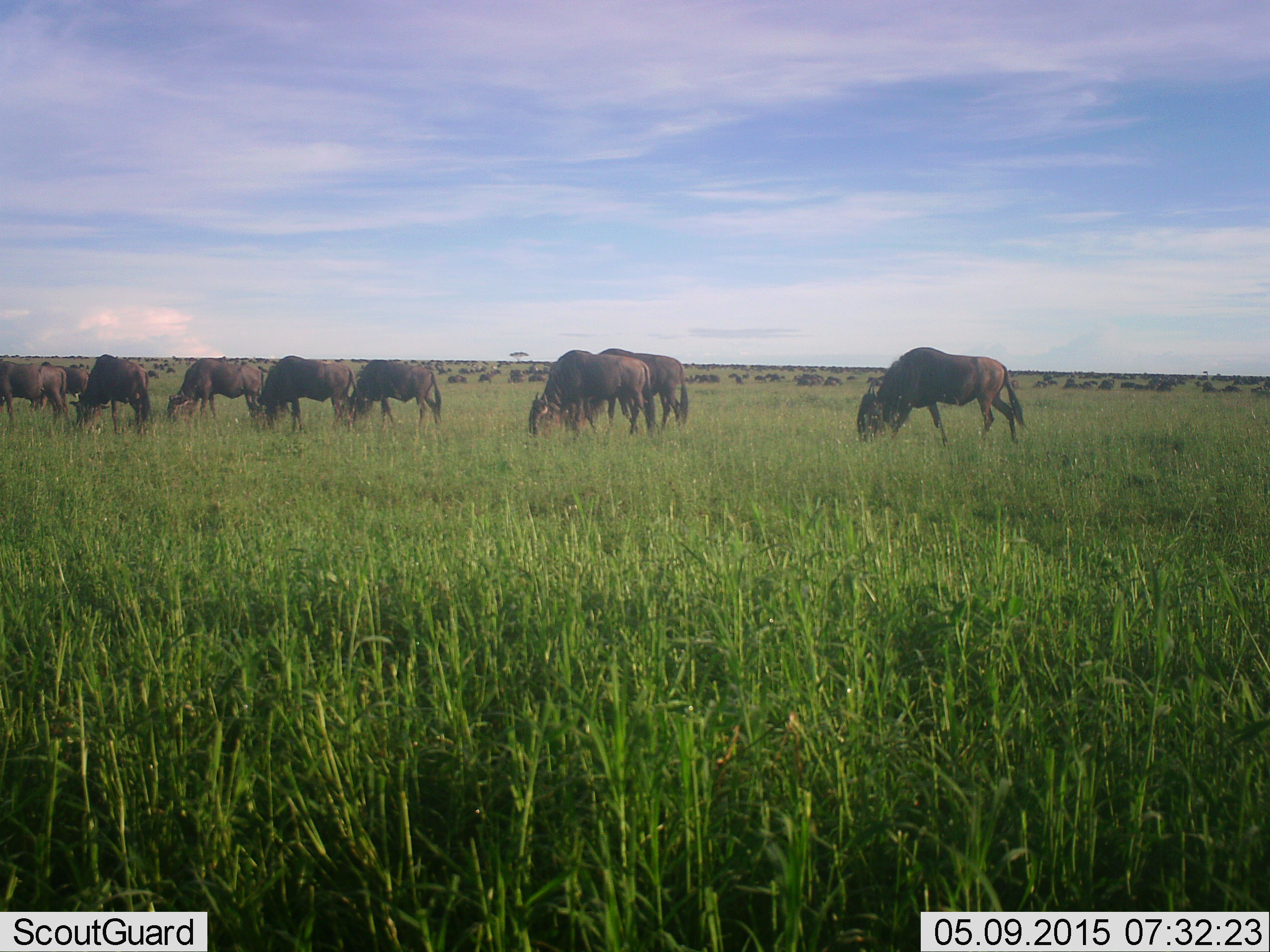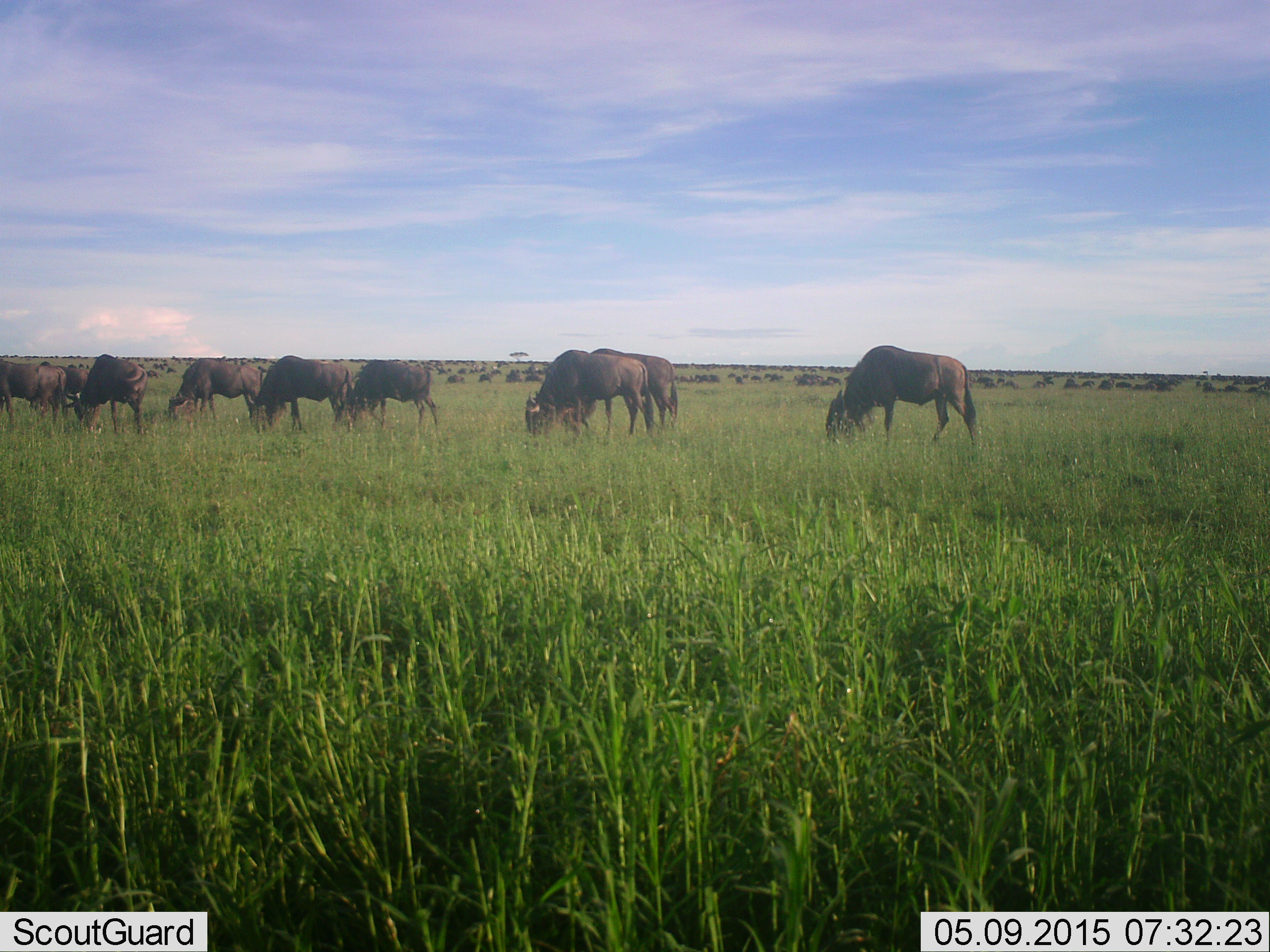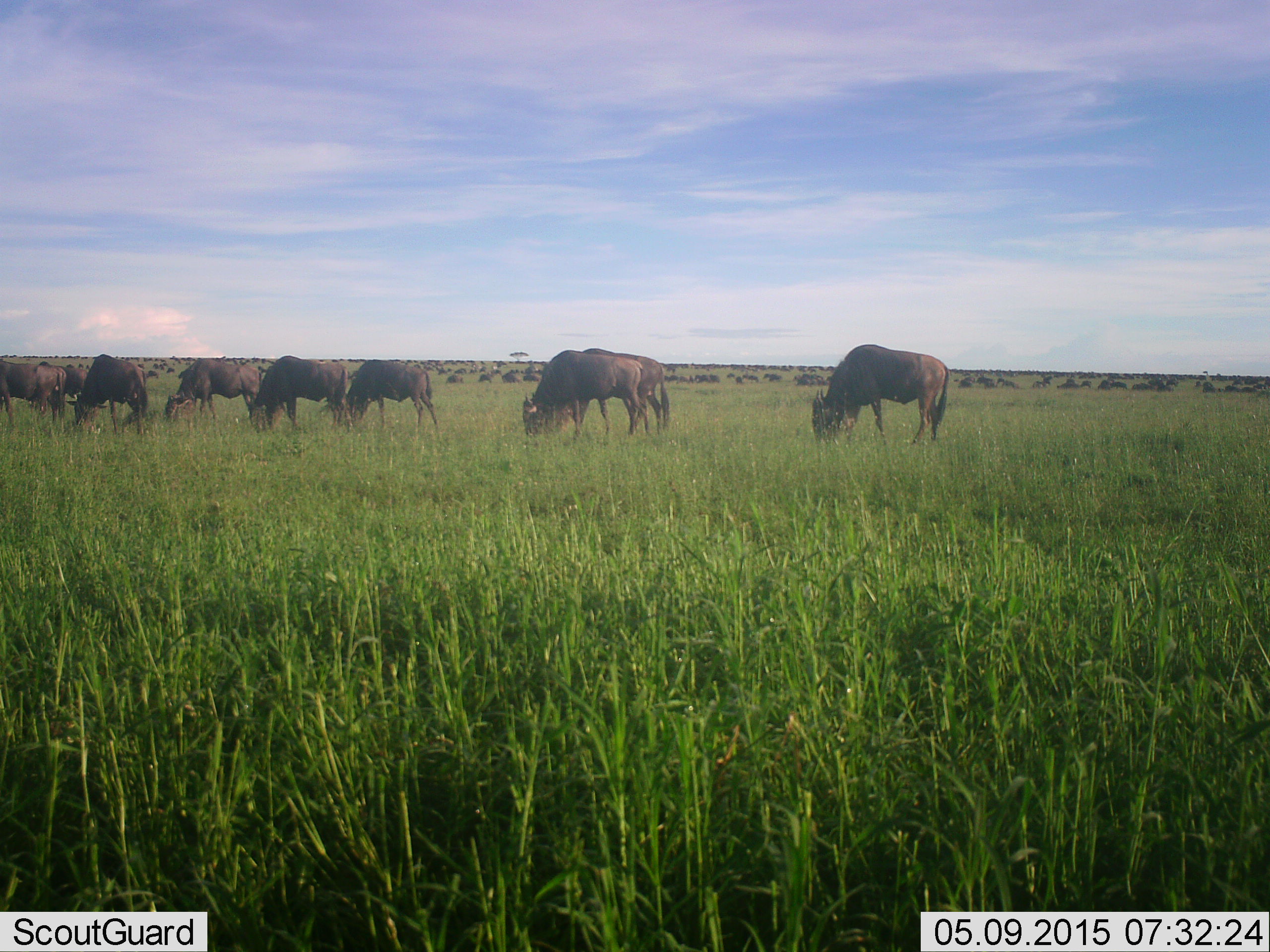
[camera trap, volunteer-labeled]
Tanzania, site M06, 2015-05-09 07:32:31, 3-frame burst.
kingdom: Animalia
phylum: Chordata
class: Mammalia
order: Artiodactyla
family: Bovidae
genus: Connochaetes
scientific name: Connochaetes taurinus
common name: blue wildebeest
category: wildebeest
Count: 51+.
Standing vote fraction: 20%.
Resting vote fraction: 10%.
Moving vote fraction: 30%.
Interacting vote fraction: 10%.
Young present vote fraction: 0%.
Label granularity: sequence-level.